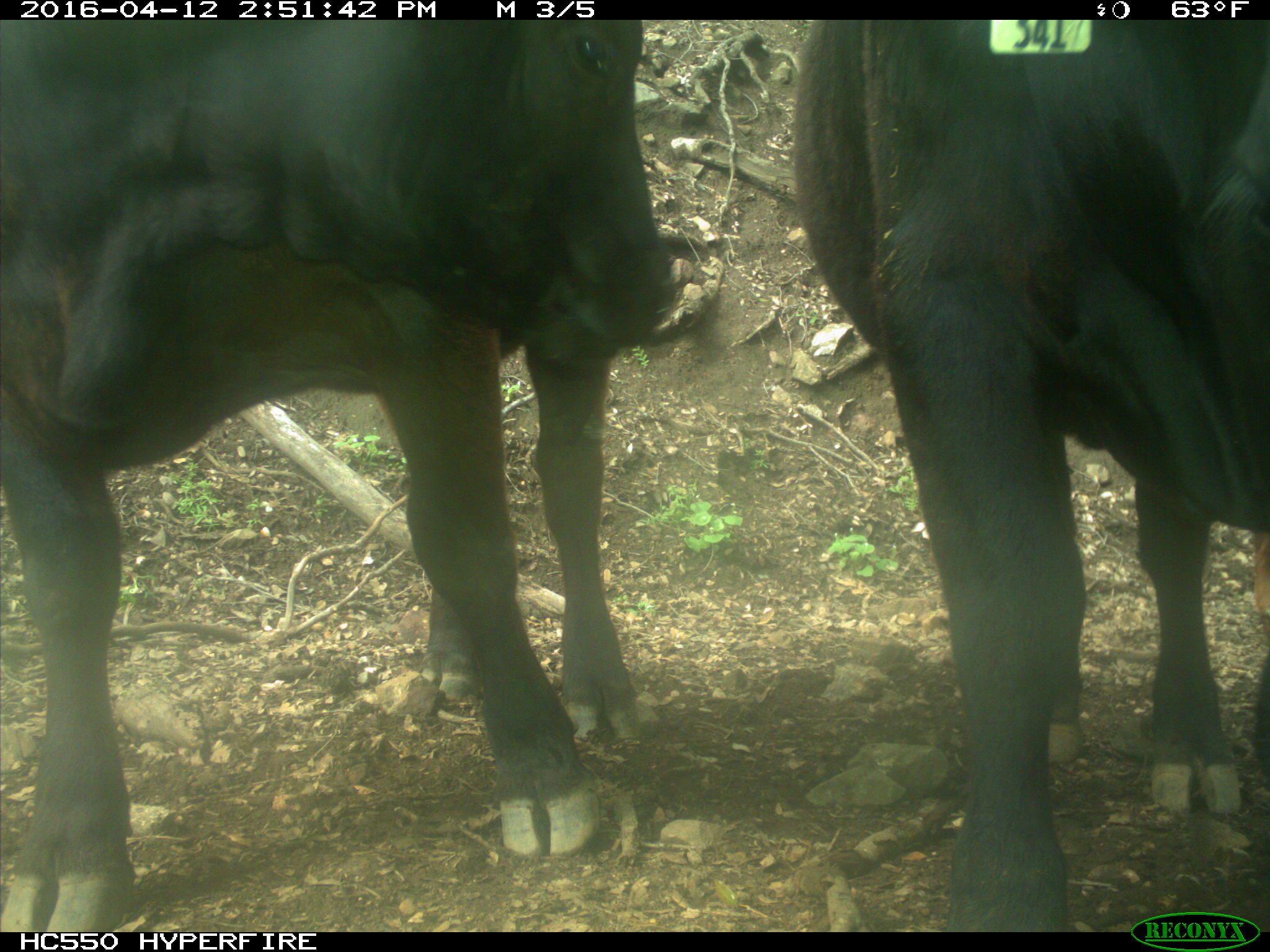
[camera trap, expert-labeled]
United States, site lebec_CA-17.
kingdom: Animalia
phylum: Chordata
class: Mammalia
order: Artiodactyla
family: Bovidae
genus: Bos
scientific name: Bos taurus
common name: domestic cow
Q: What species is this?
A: Bos taurus (domestic cow).